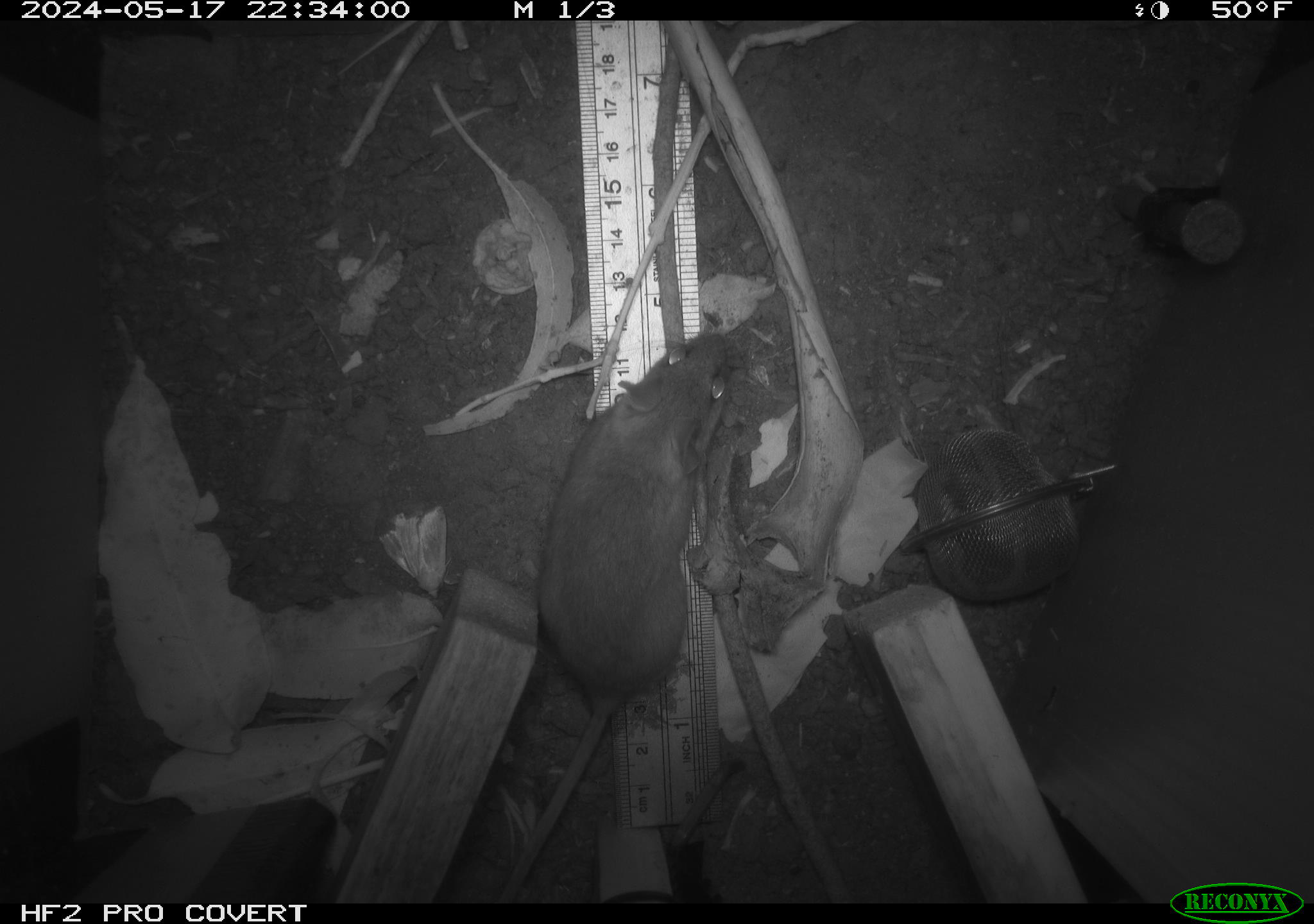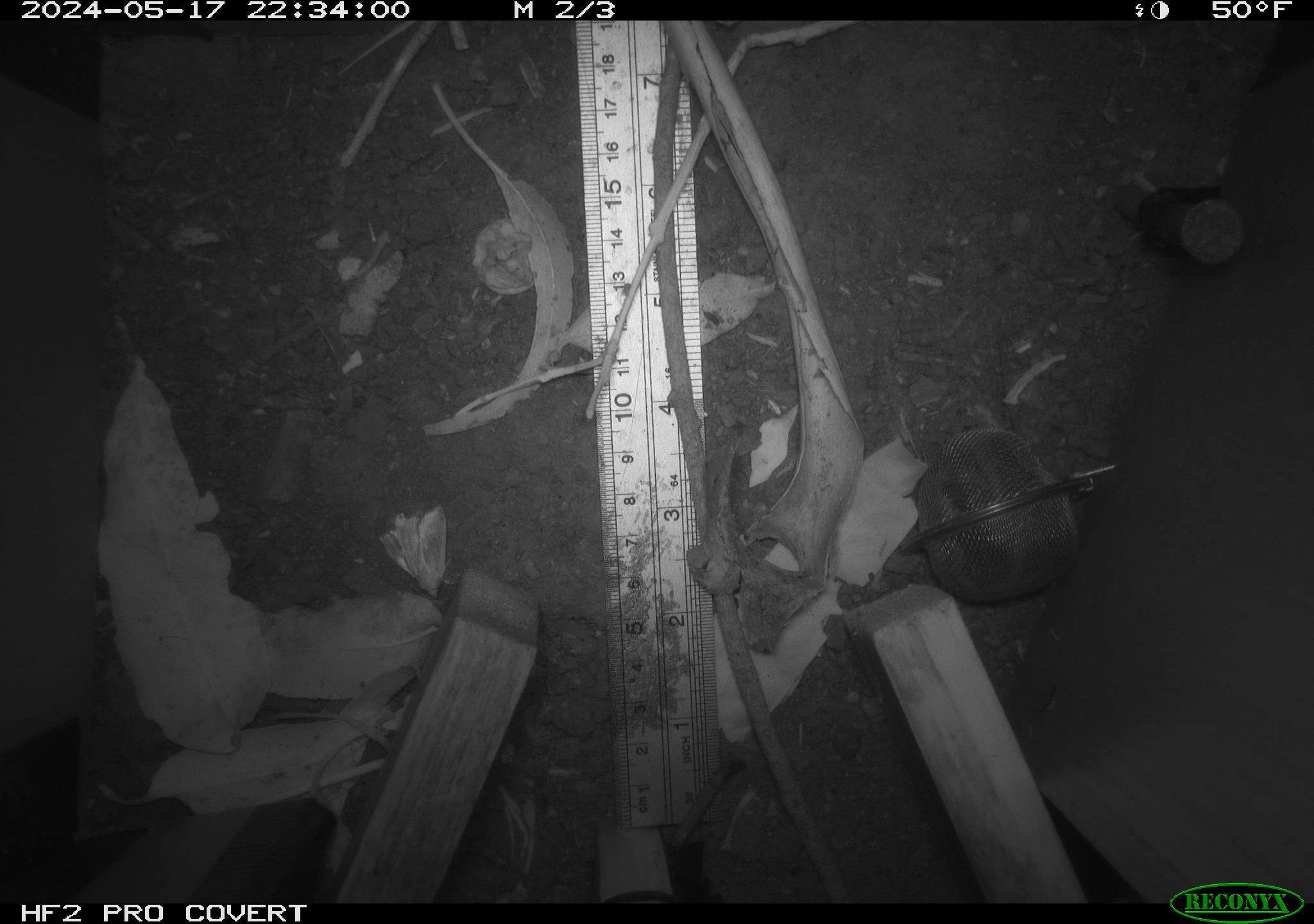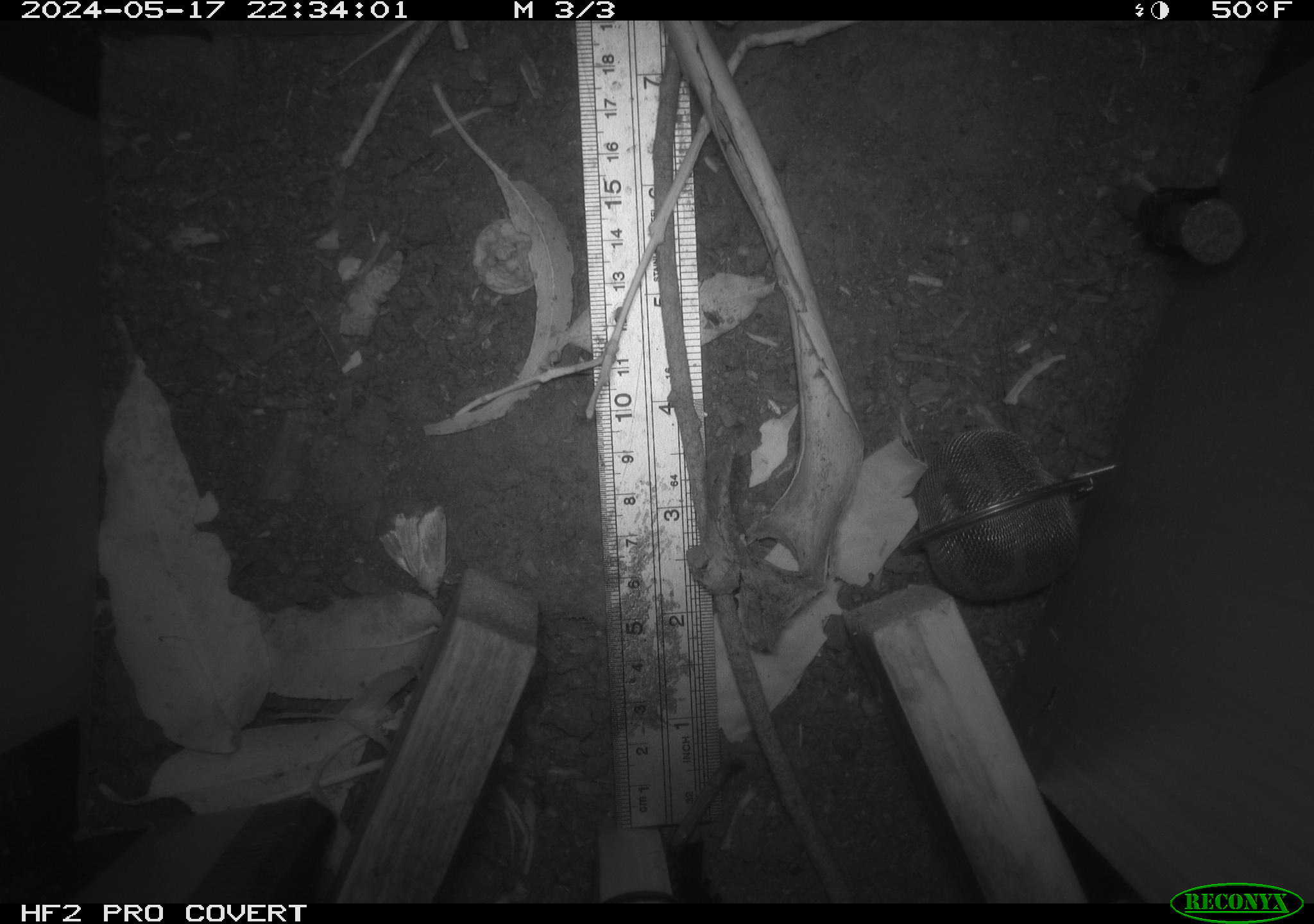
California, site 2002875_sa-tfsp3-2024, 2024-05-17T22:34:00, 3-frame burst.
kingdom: Animalia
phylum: Chordata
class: Mammalia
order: Rodentia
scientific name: Rodentia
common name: rodent